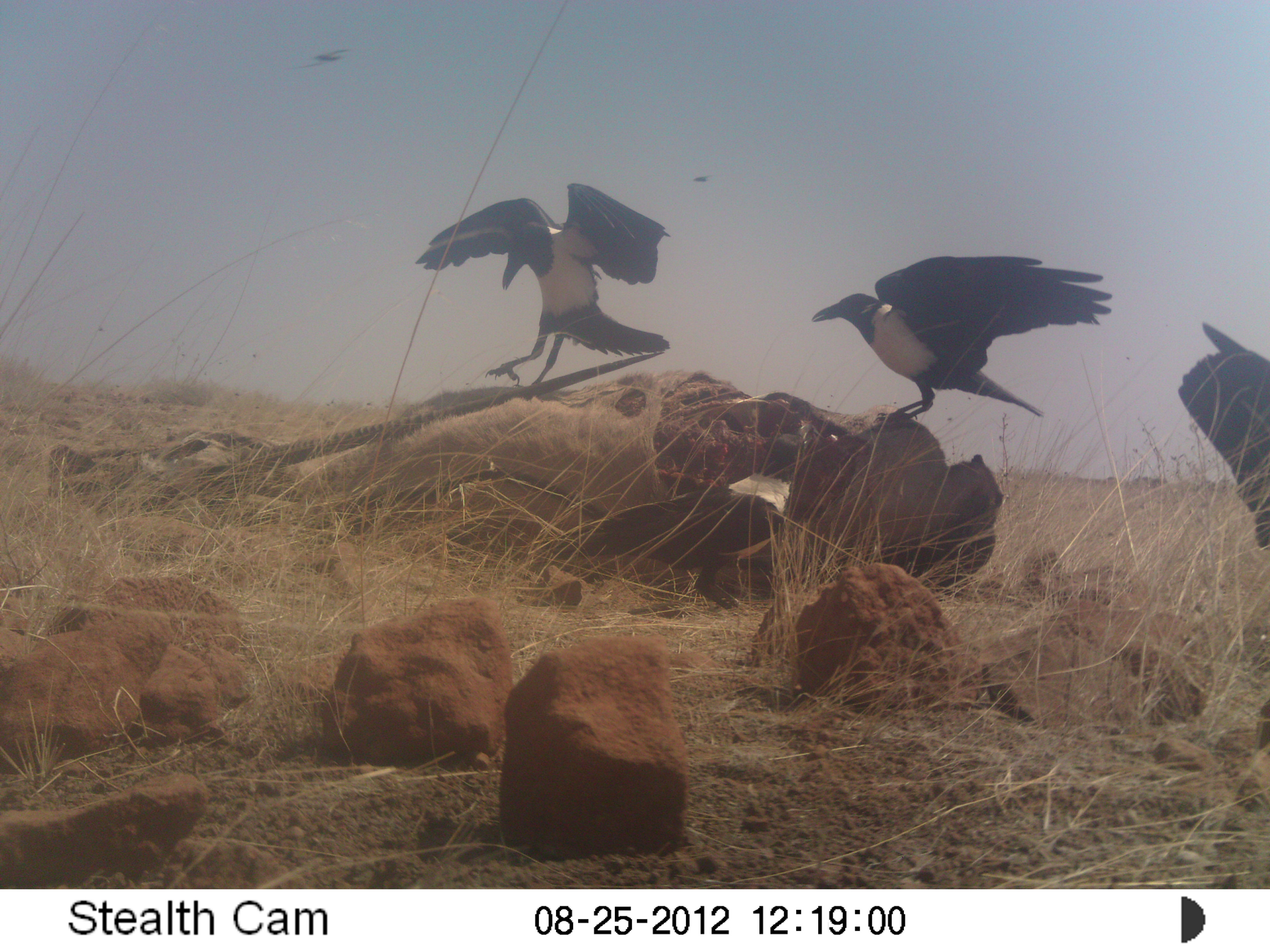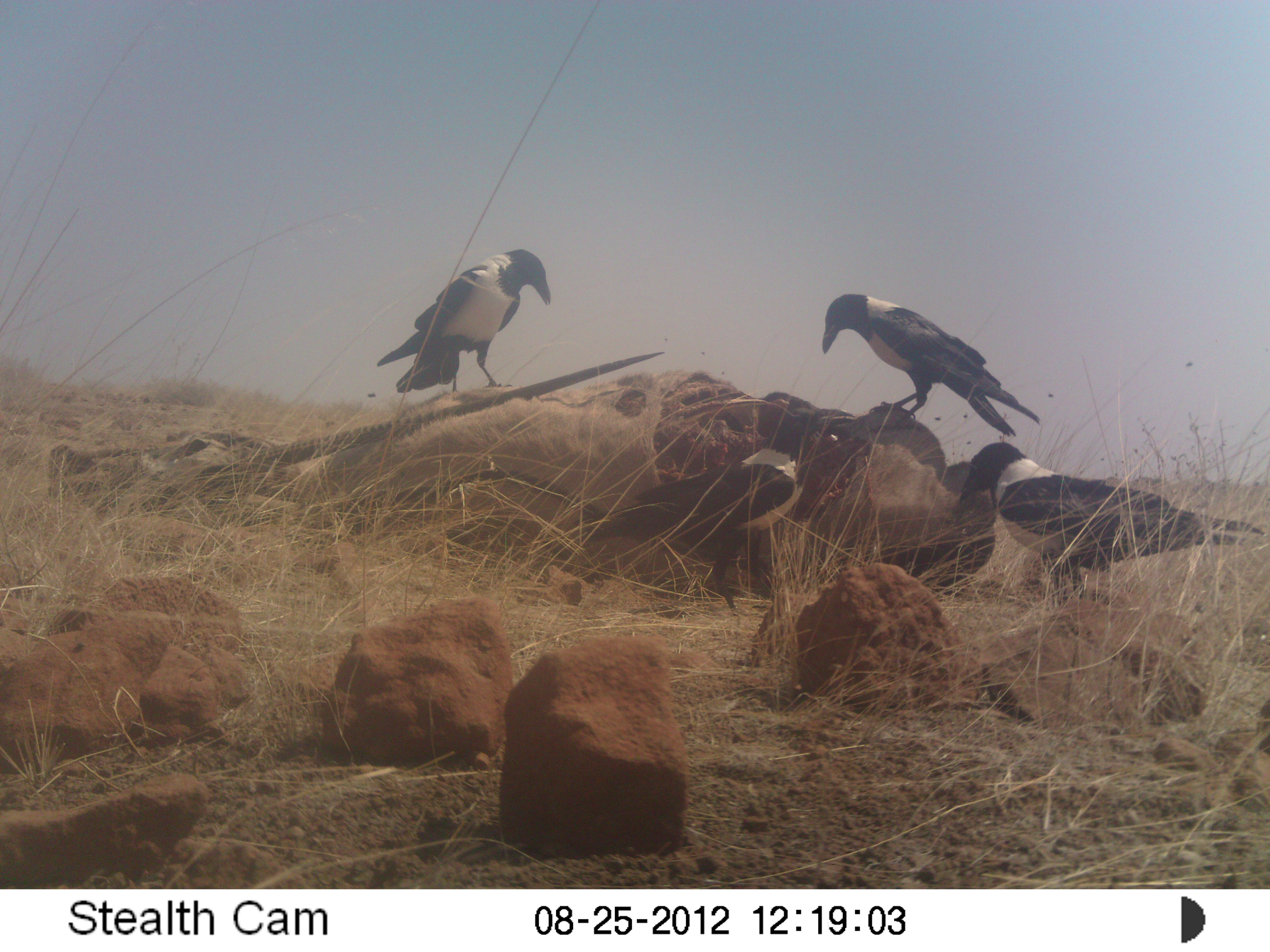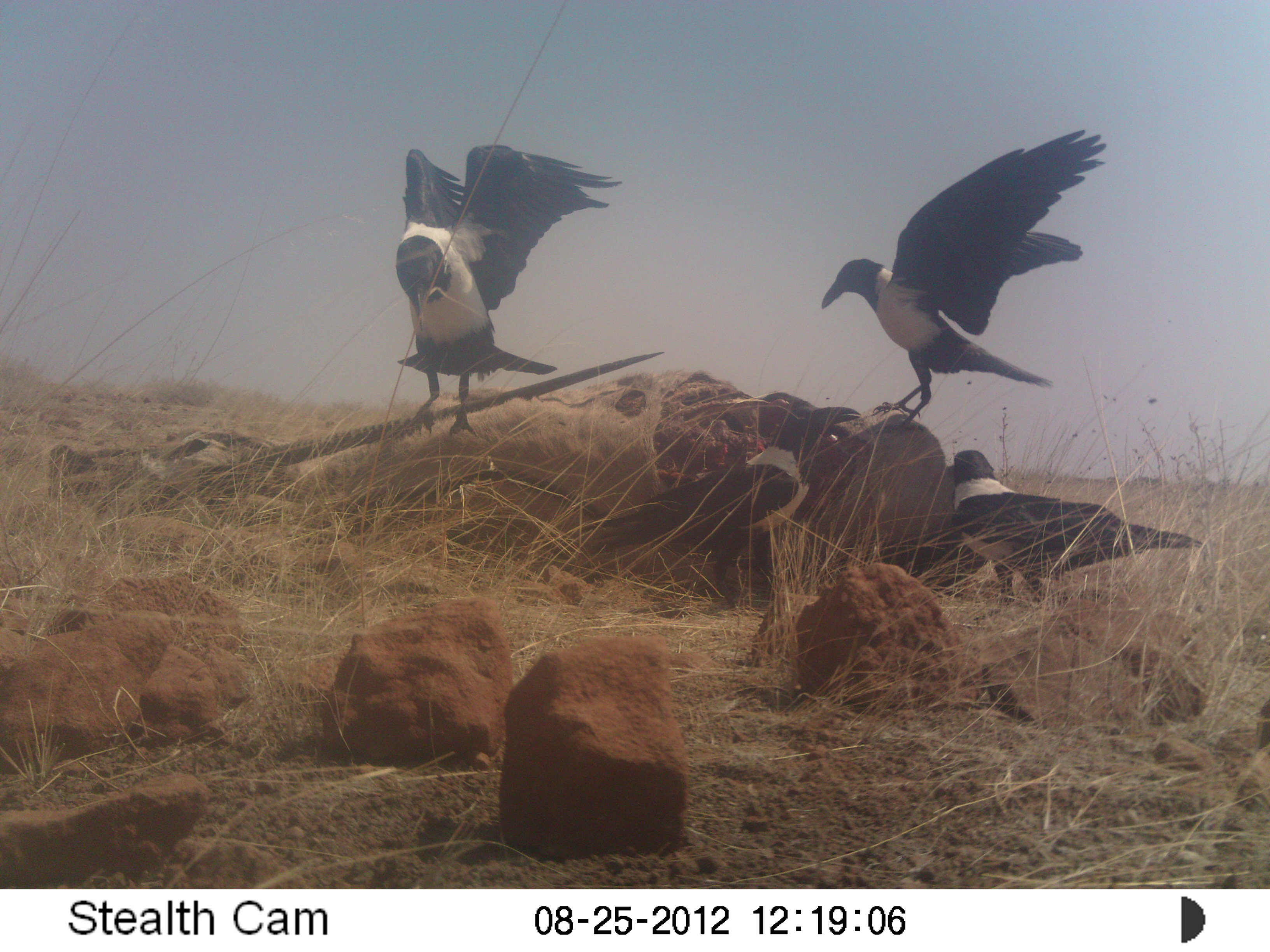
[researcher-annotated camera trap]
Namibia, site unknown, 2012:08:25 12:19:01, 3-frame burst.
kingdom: Animalia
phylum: Chordata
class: Aves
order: Passeriformes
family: Corvidae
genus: Corvus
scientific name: Corvus albus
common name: pied crow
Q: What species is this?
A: Corvus albus (pied crow).